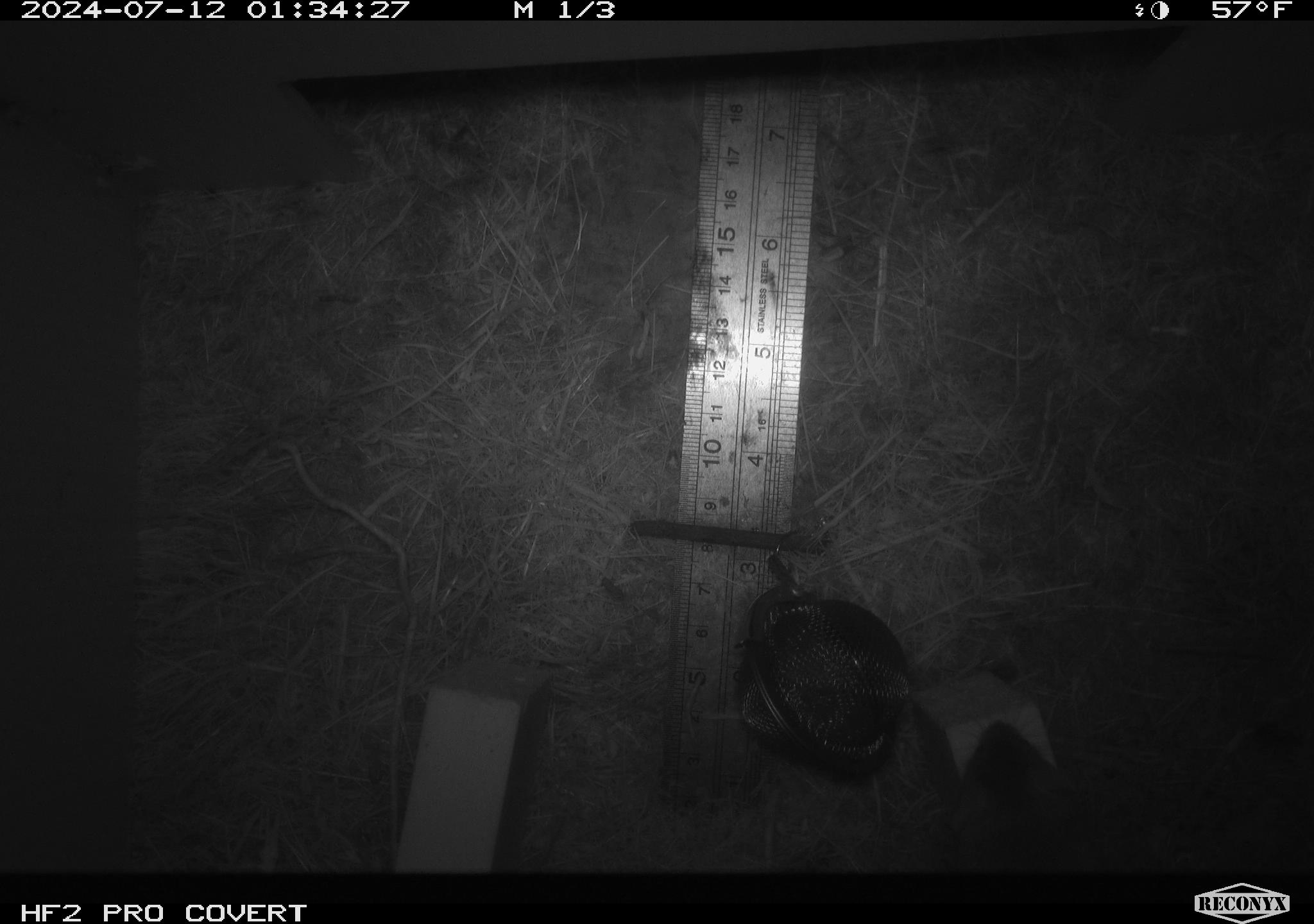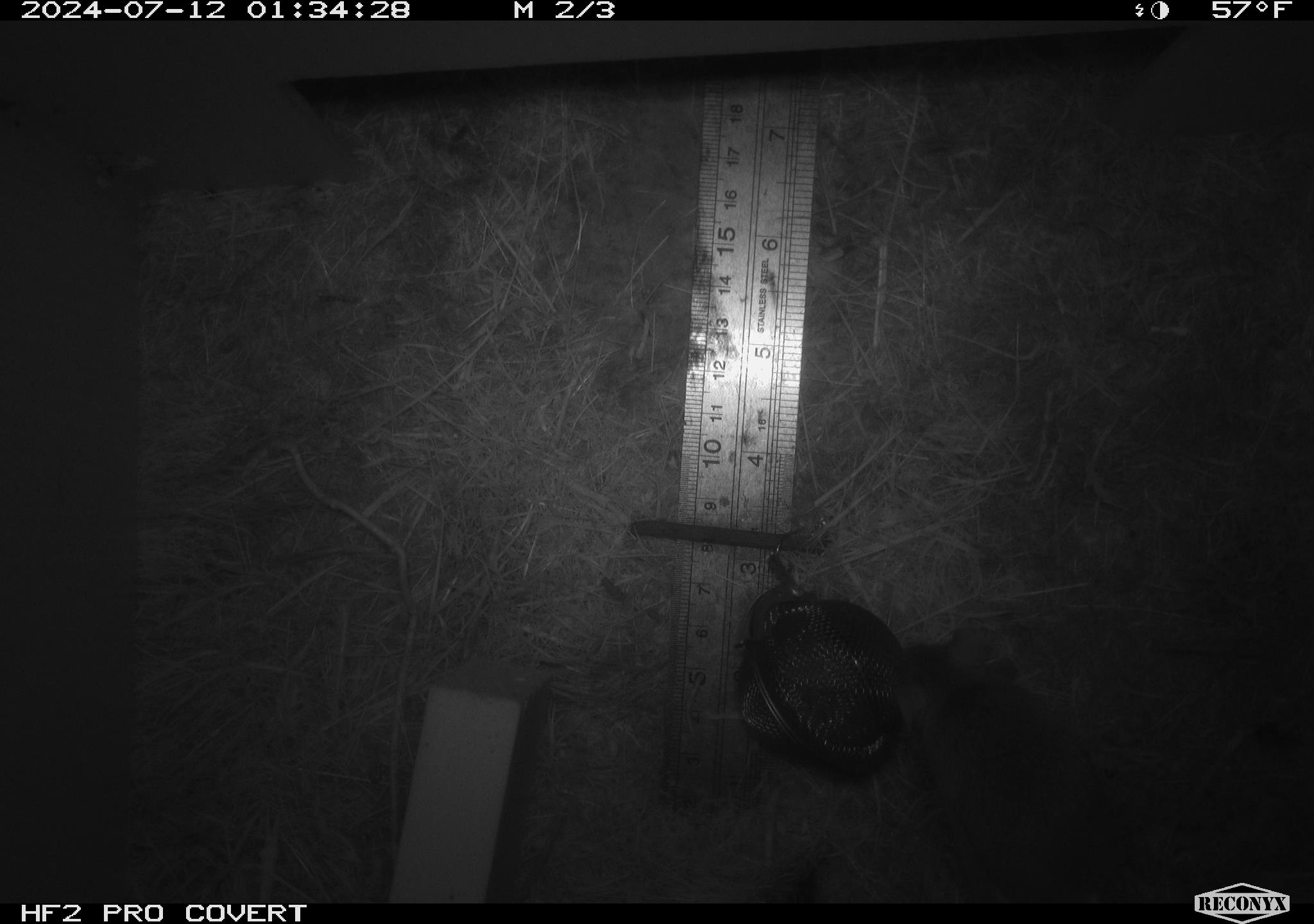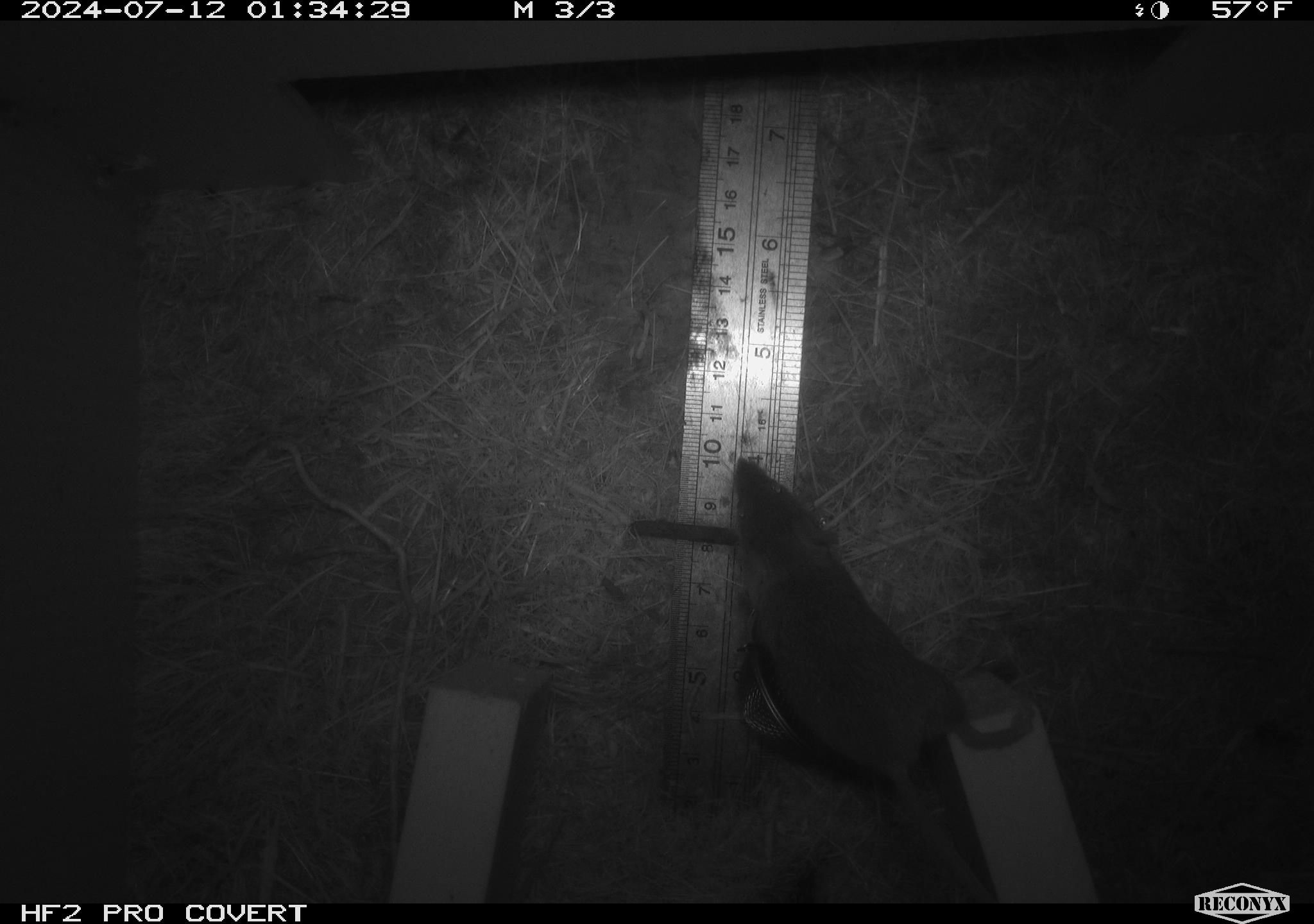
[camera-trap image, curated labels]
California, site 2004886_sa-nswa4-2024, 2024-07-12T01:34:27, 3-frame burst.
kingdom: Animalia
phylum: Chordata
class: Mammalia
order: Rodentia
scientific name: Rodentia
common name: mouse species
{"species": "mouse species (Rodentia)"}